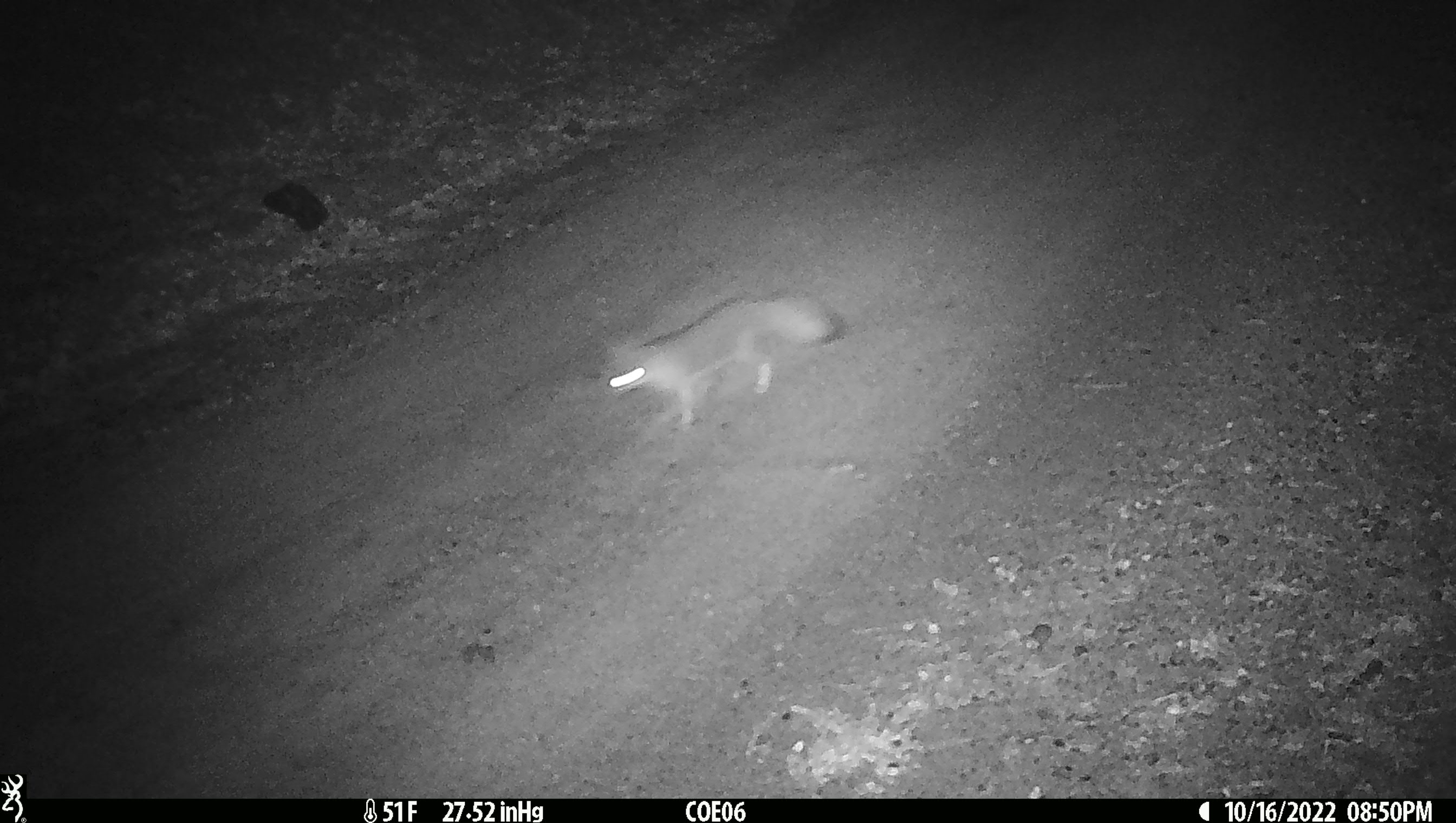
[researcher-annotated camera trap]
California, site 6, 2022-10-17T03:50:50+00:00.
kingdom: Animalia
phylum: Chordata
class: Mammalia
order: Carnivora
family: Canidae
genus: Urocyon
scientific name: Urocyon cinereoargenteus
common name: gray fox